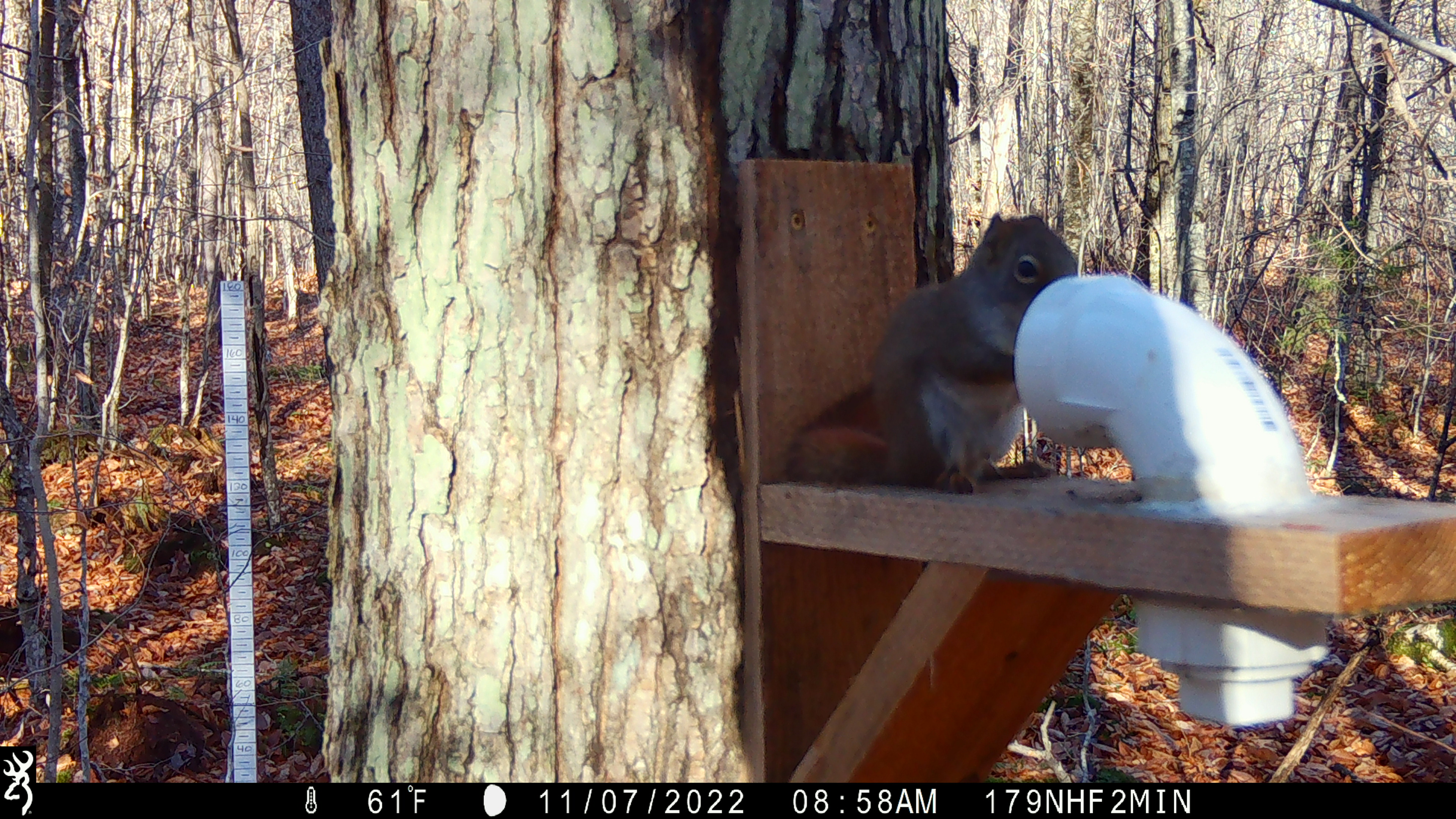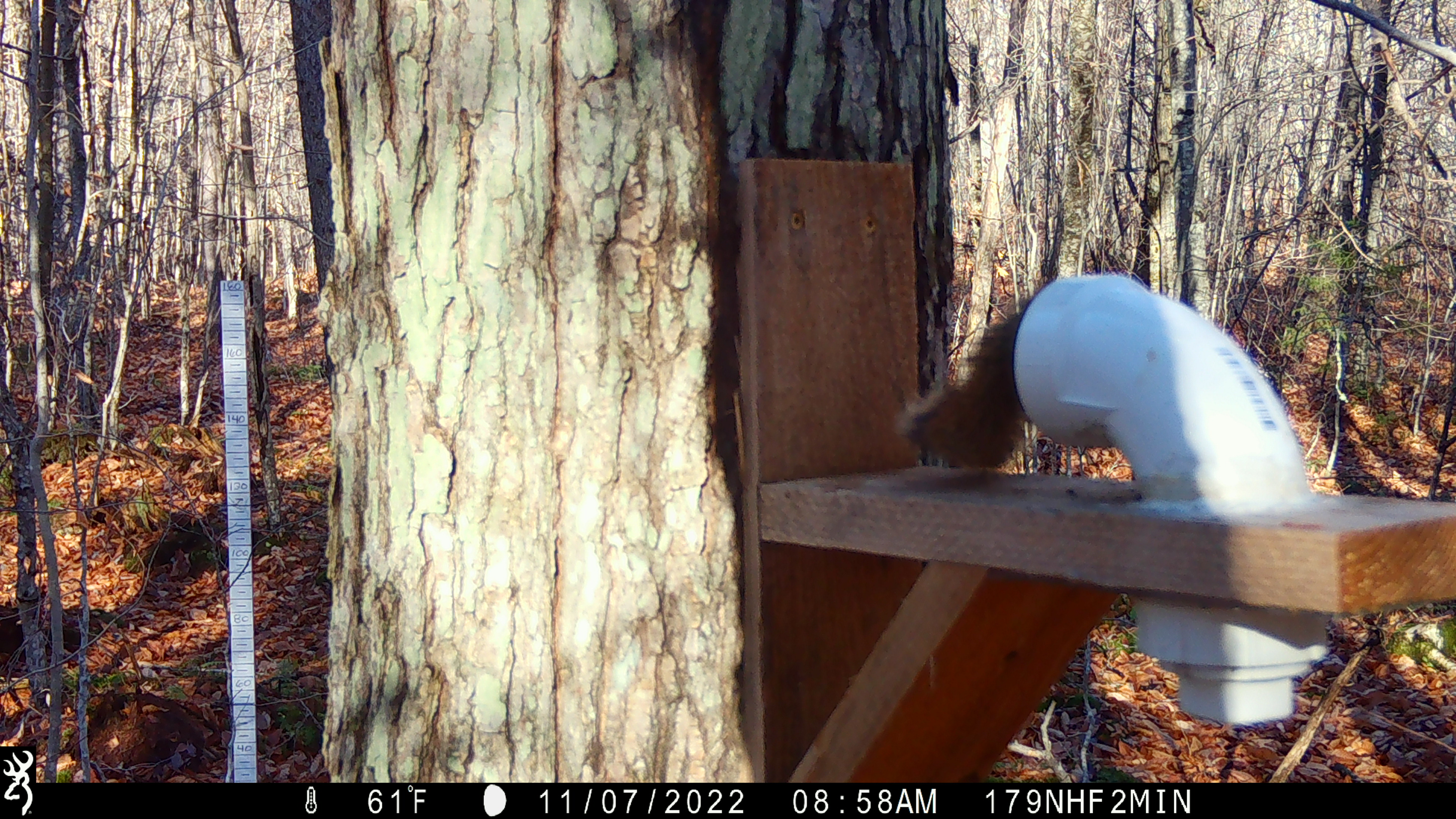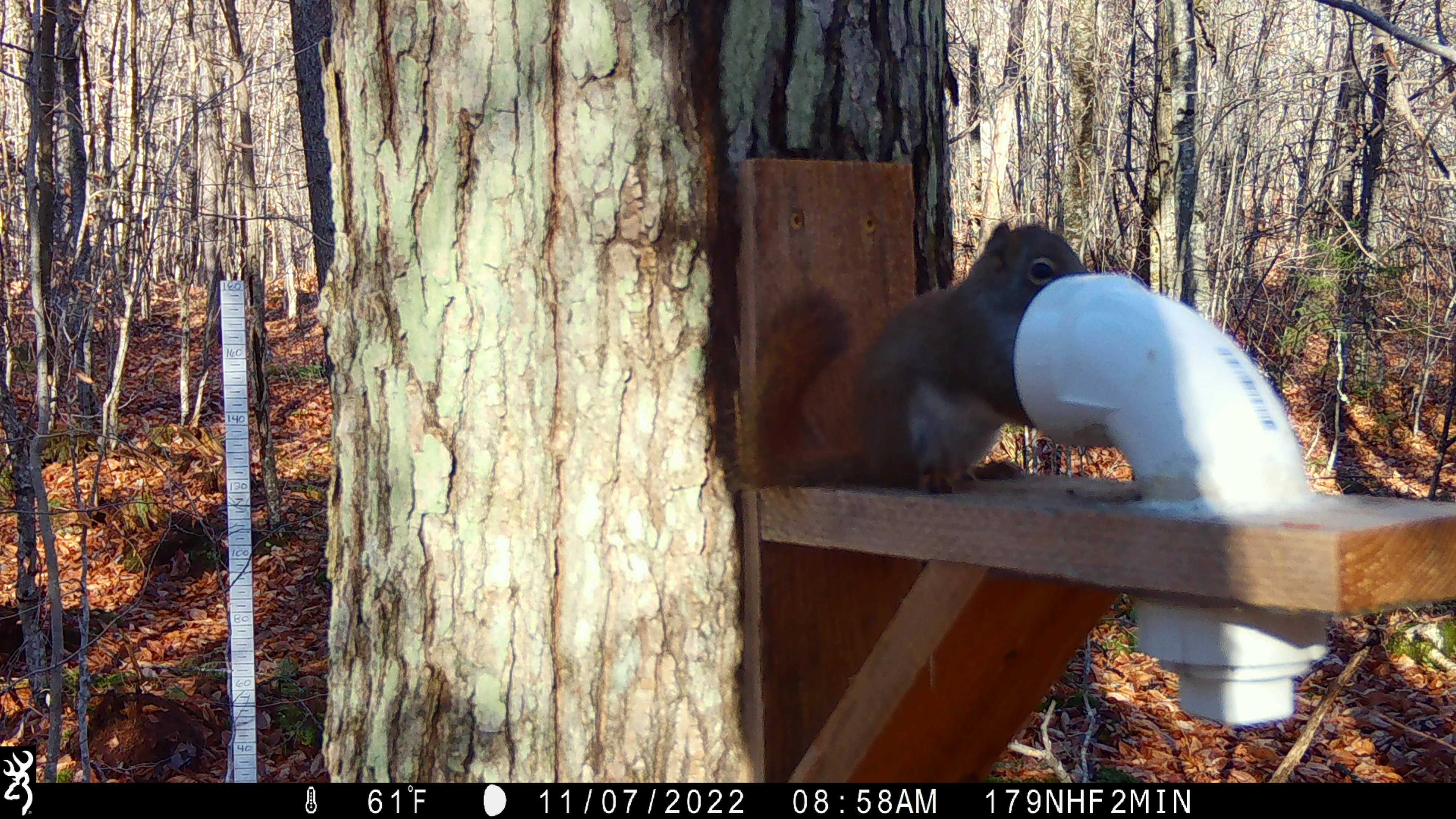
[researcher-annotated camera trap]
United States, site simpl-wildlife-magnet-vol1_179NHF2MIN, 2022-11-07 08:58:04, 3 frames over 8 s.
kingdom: Animalia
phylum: Chordata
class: Mammalia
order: Rodentia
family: Sciuridae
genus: Tamiasciurus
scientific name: Tamiasciurus hudsonicus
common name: red squirrel